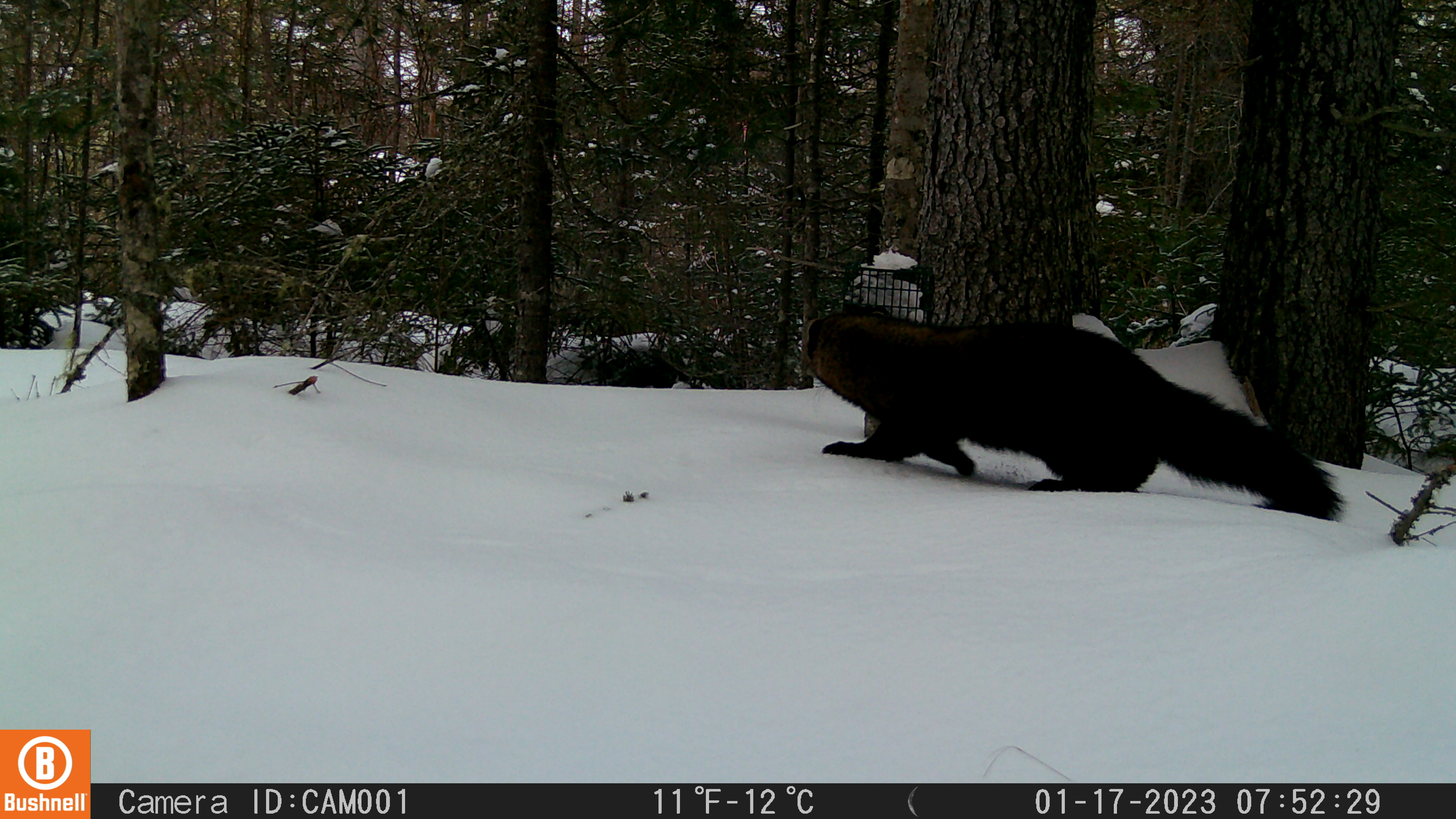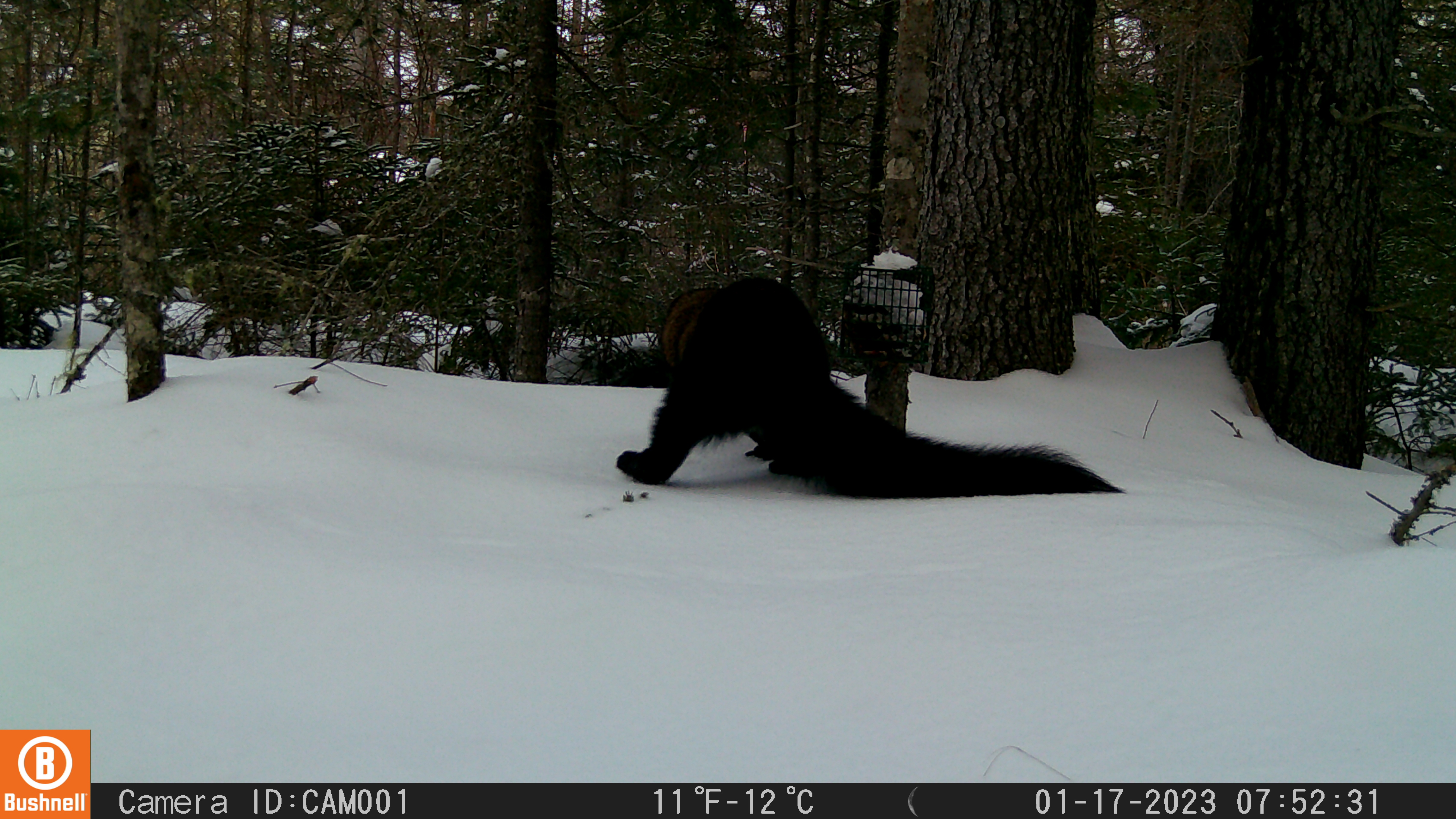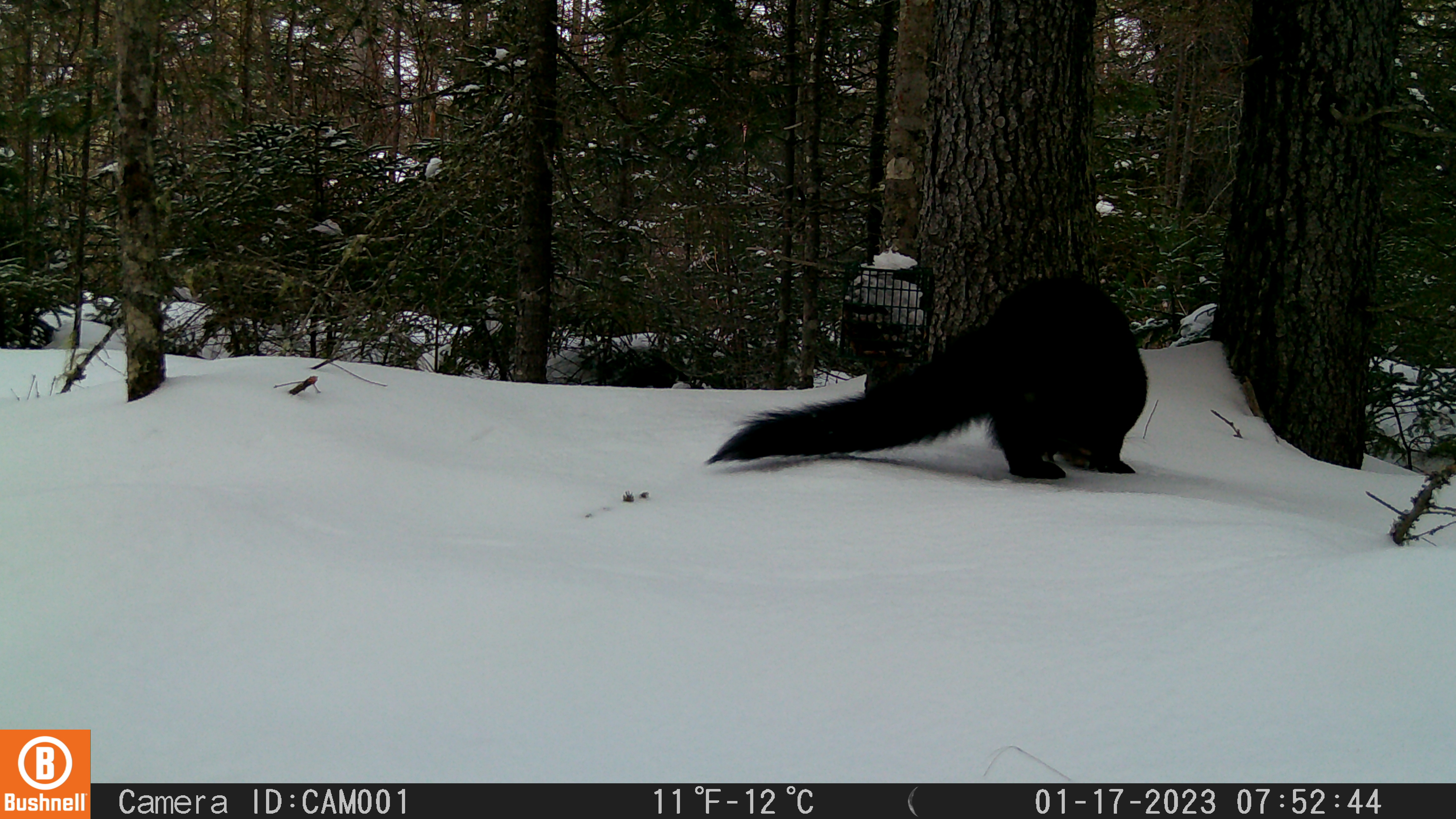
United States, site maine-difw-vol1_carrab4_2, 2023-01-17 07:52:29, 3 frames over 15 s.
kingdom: Animalia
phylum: Chordata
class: Mammalia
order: Carnivora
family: Mustelidae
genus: Pekania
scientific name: Pekania pennanti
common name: fisher